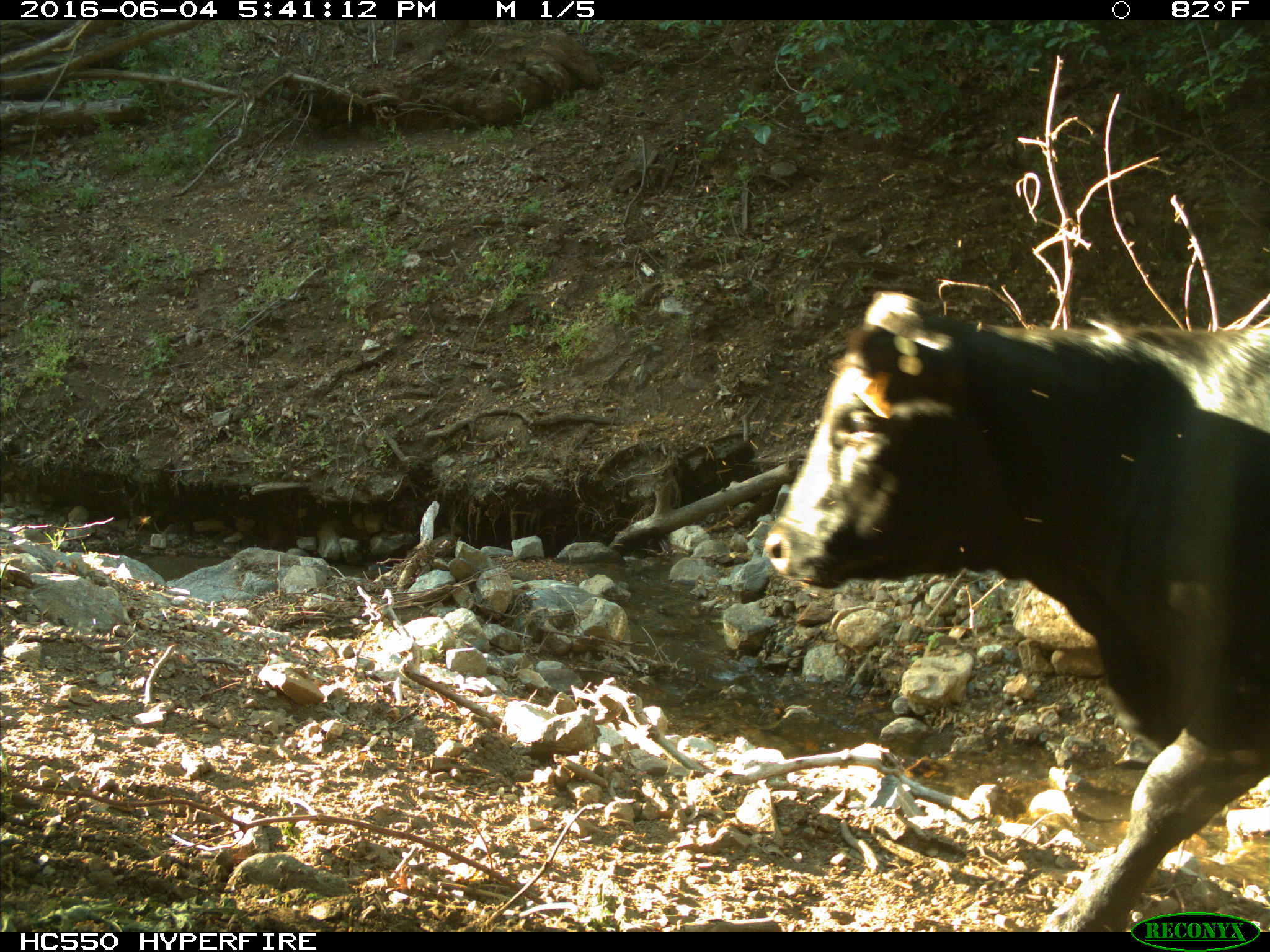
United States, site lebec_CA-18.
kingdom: Animalia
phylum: Chordata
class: Mammalia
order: Artiodactyla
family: Bovidae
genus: Bos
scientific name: Bos taurus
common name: domestic cow